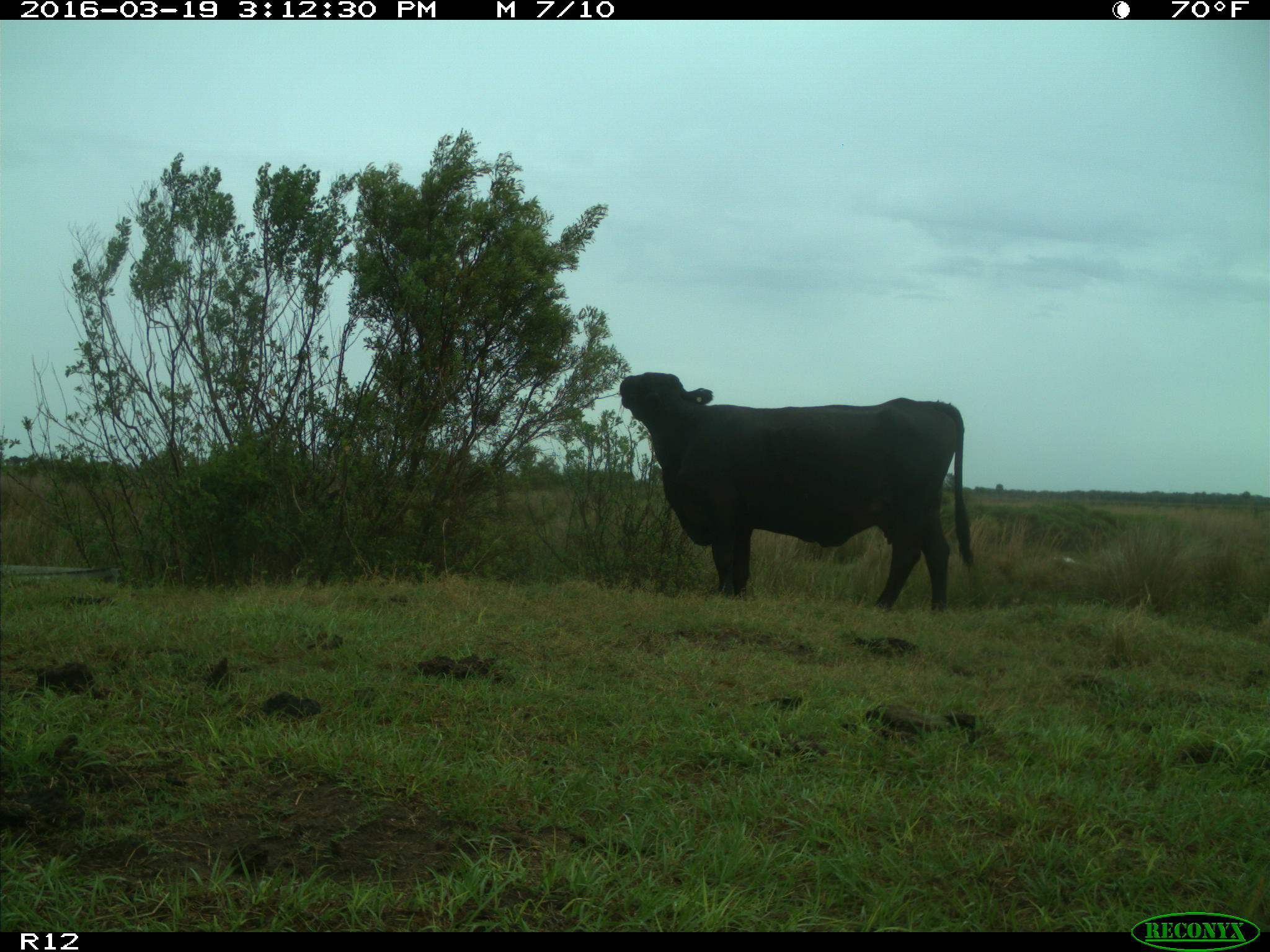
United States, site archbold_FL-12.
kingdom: Animalia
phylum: Chordata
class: Mammalia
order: Artiodactyla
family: Bovidae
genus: Bos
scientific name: Bos taurus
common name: domestic cow